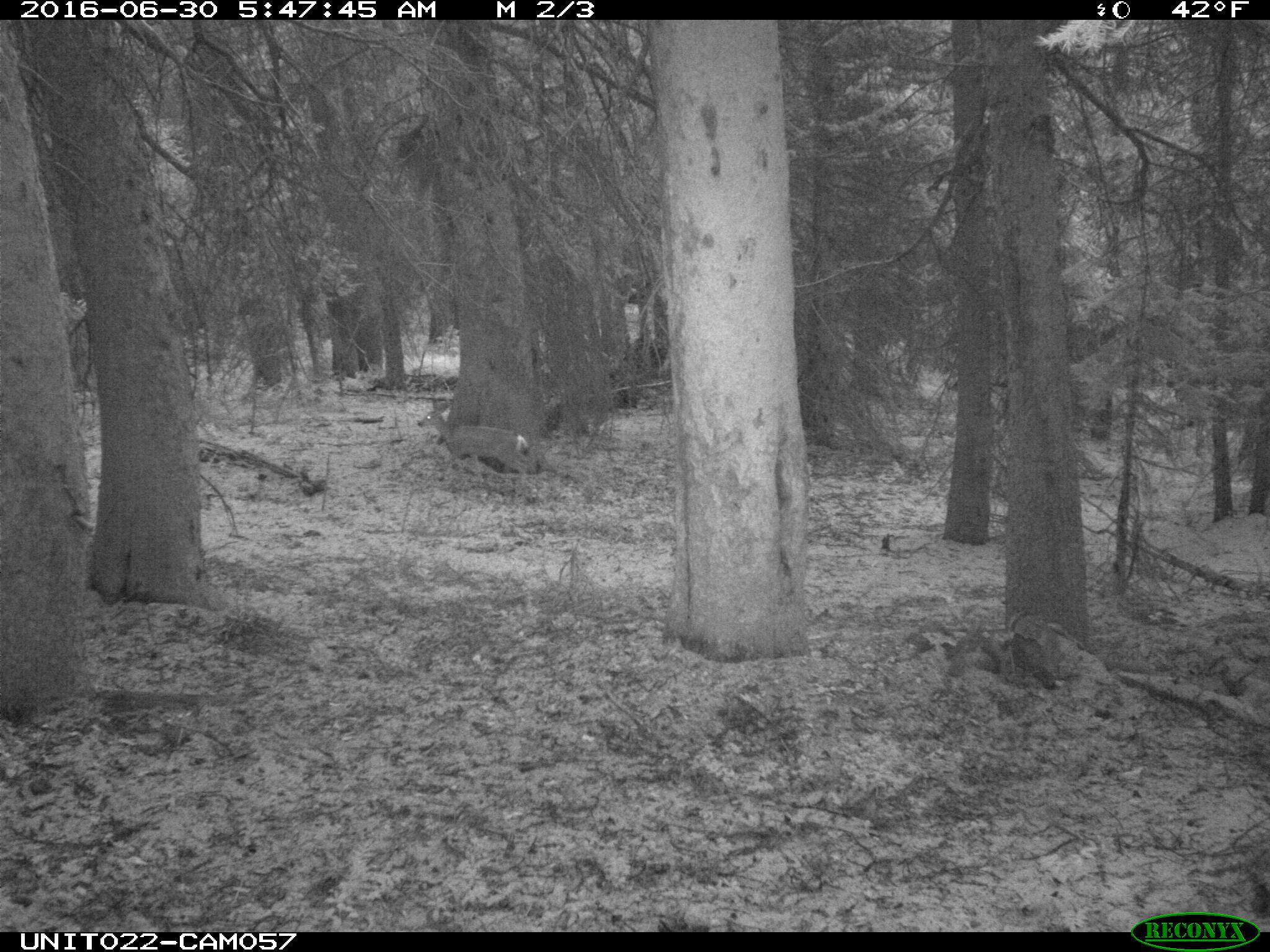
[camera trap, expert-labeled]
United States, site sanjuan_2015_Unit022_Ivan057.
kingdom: Animalia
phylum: Chordata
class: Mammalia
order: Artiodactyla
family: Cervidae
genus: Odocoileus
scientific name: Odocoileus hemionus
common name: mule deer